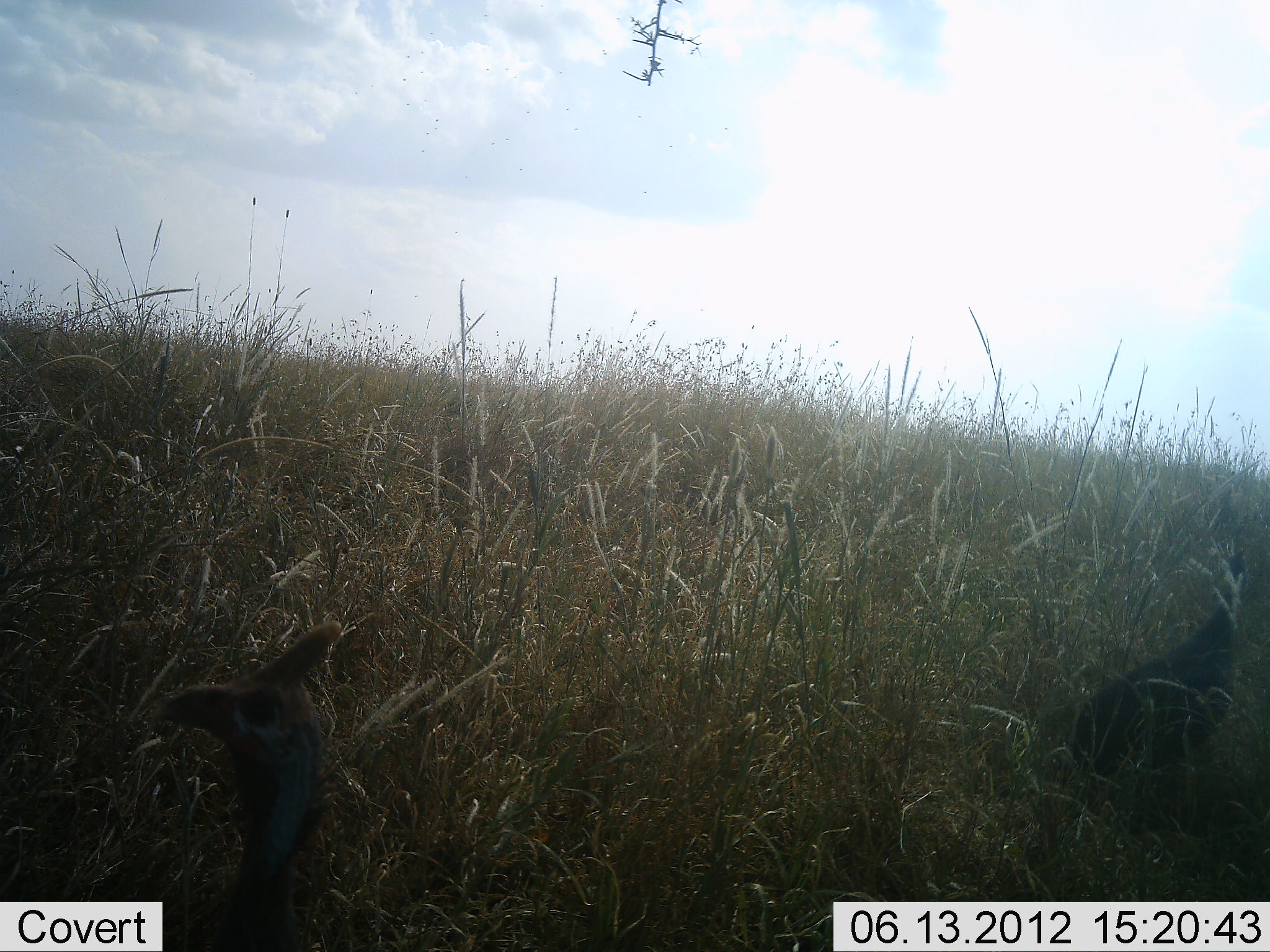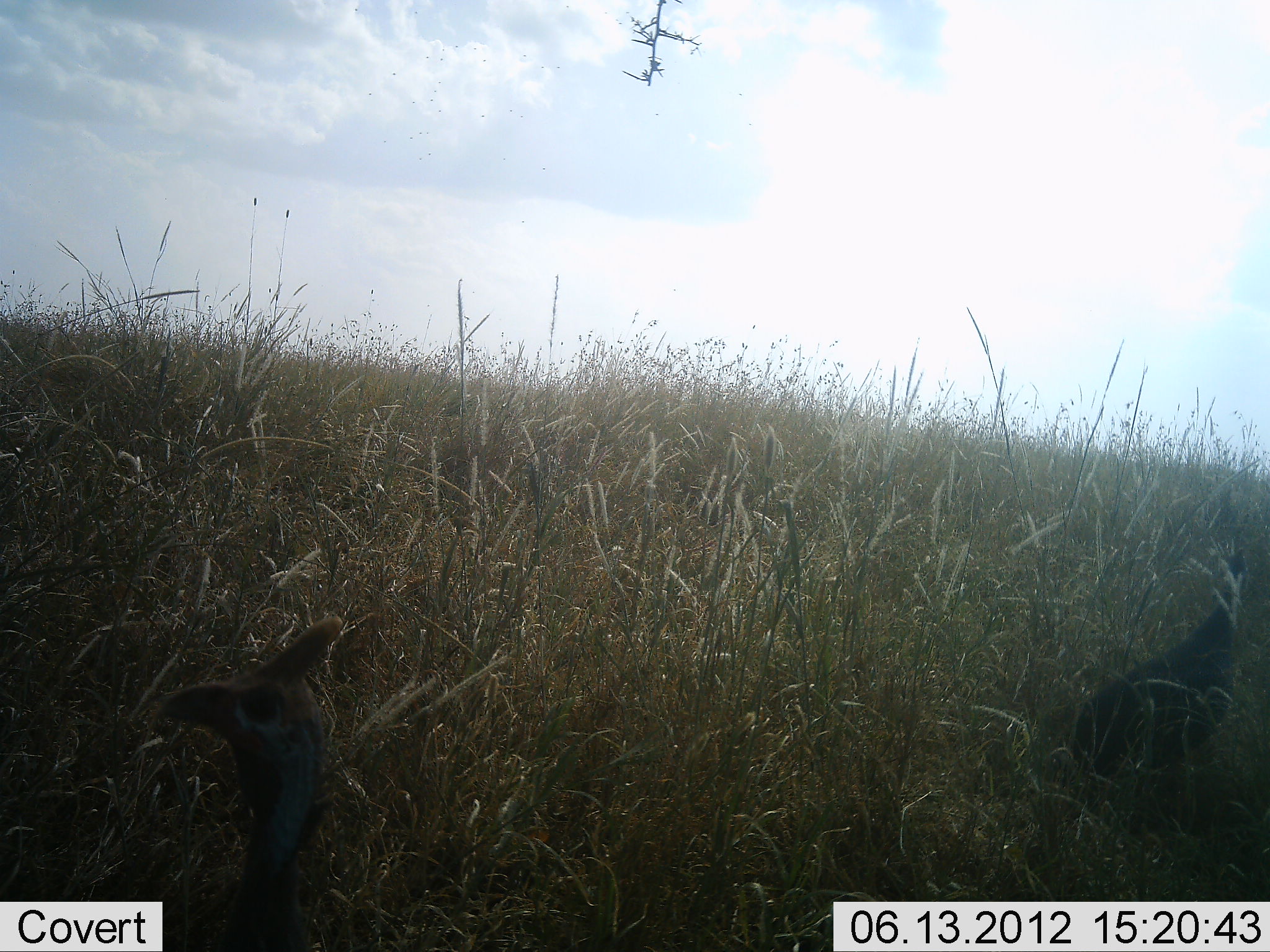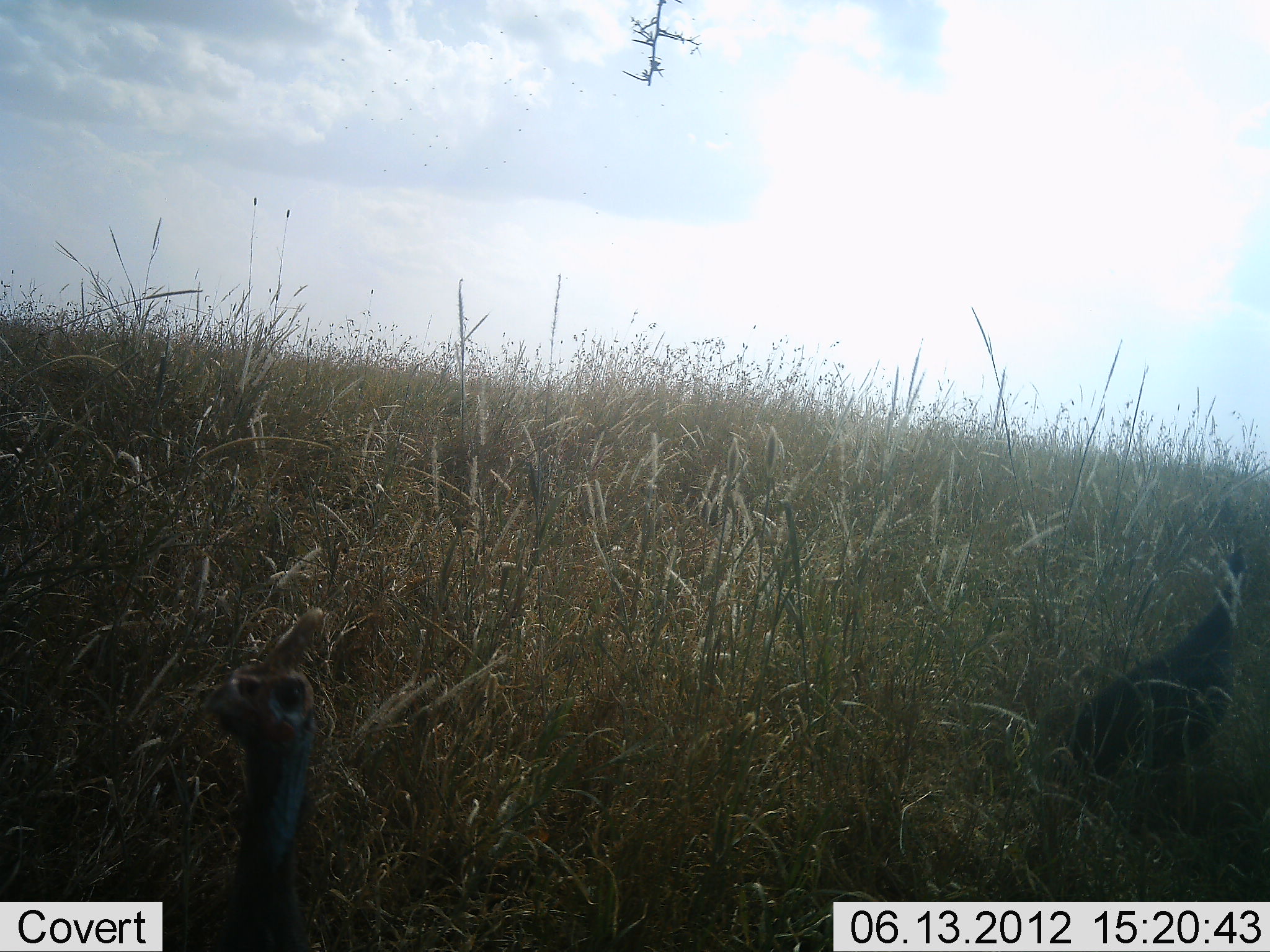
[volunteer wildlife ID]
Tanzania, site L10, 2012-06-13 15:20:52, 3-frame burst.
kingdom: Animalia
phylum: Chordata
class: Aves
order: Galliformes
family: Numididae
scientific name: Numididae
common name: guinea fowl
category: guineafowl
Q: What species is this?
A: Guineafowl (guinea fowl) (Numididae).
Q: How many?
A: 2.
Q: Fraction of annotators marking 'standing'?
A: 91%.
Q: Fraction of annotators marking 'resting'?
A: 0%.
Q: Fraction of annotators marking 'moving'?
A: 9%.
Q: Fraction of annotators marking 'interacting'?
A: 0%.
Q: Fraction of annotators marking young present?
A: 0%.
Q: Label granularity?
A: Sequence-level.